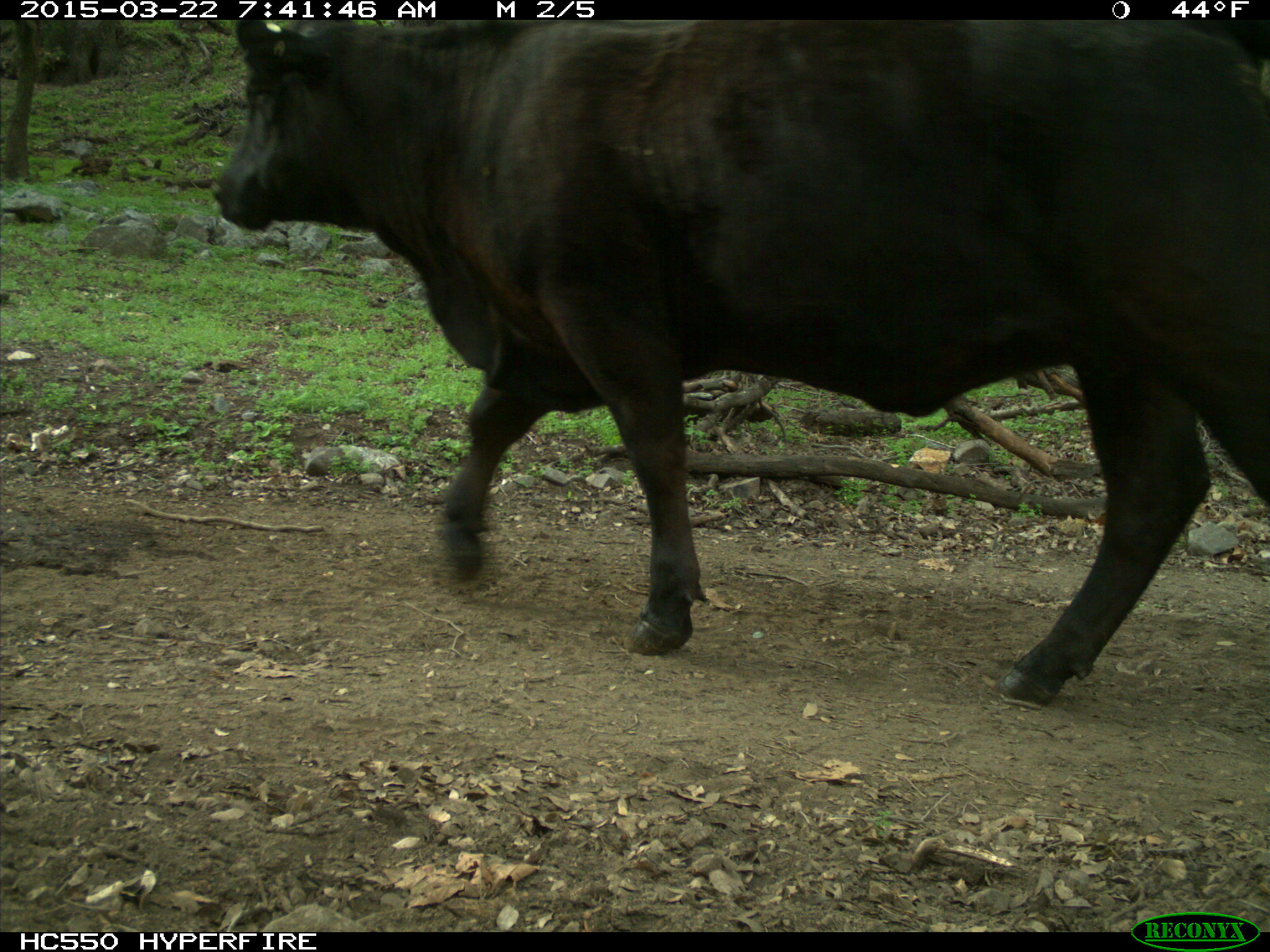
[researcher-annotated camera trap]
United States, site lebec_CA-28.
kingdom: Animalia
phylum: Chordata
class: Mammalia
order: Artiodactyla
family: Bovidae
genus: Bos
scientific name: Bos taurus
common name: domestic cow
Bos taurus (domestic cow).